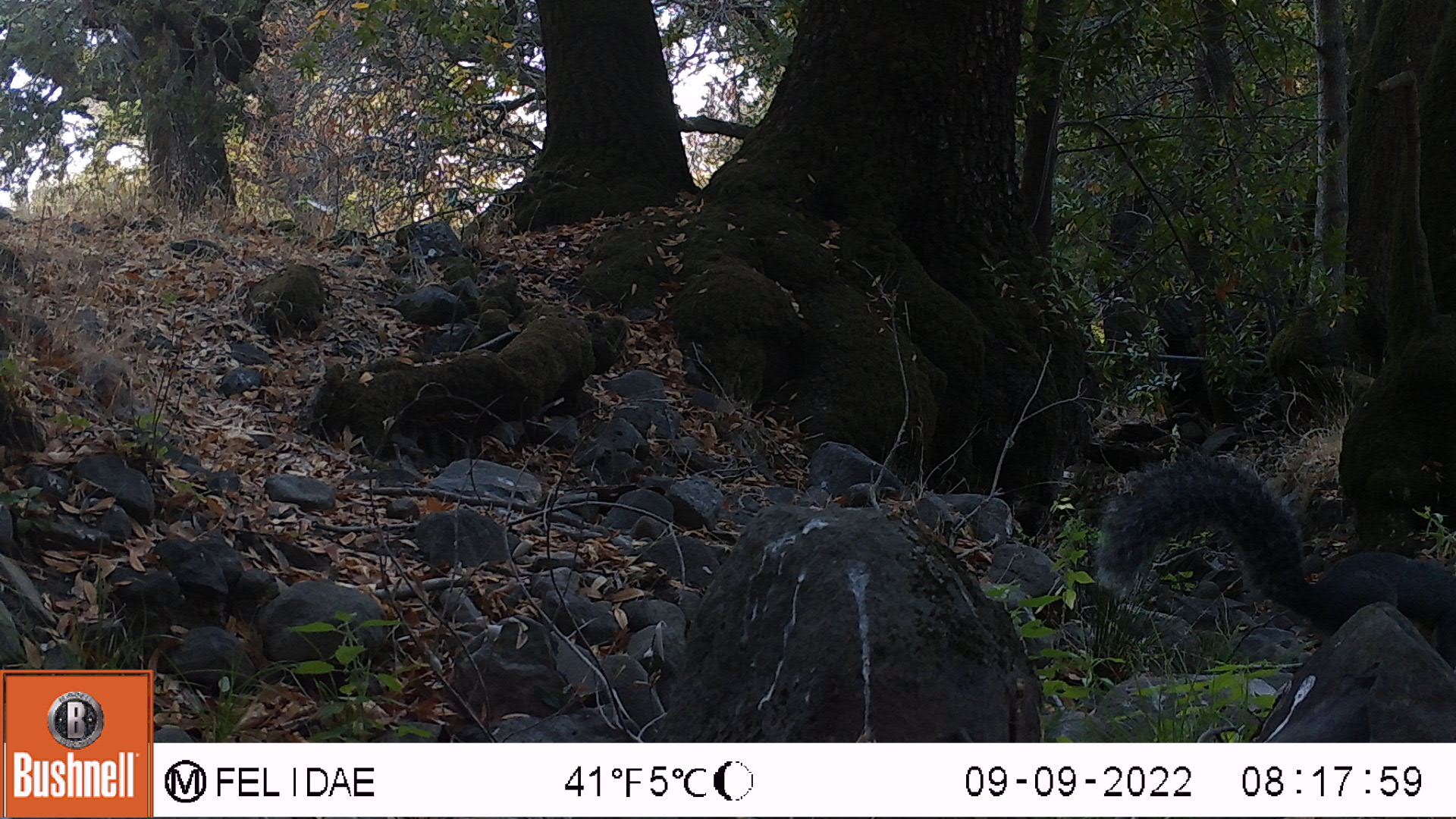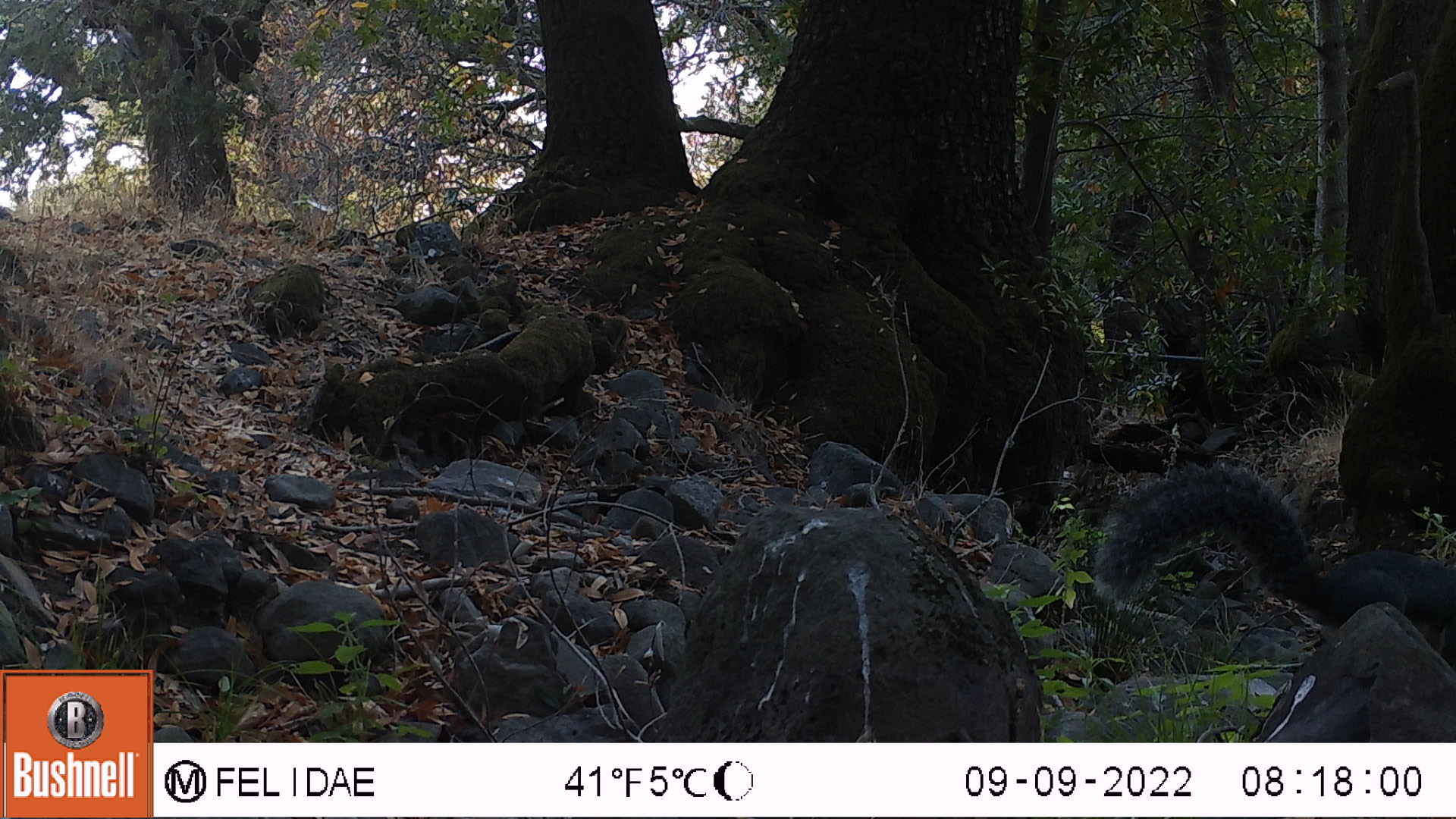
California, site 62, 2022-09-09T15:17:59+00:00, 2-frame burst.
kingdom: Animalia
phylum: Chordata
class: Mammalia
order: Rodentia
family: Sciuridae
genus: Sciurus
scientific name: Sciurus griseus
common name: western gray squirrel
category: western grey squirrel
Western grey squirrel (western gray squirrel) (Sciurus griseus).